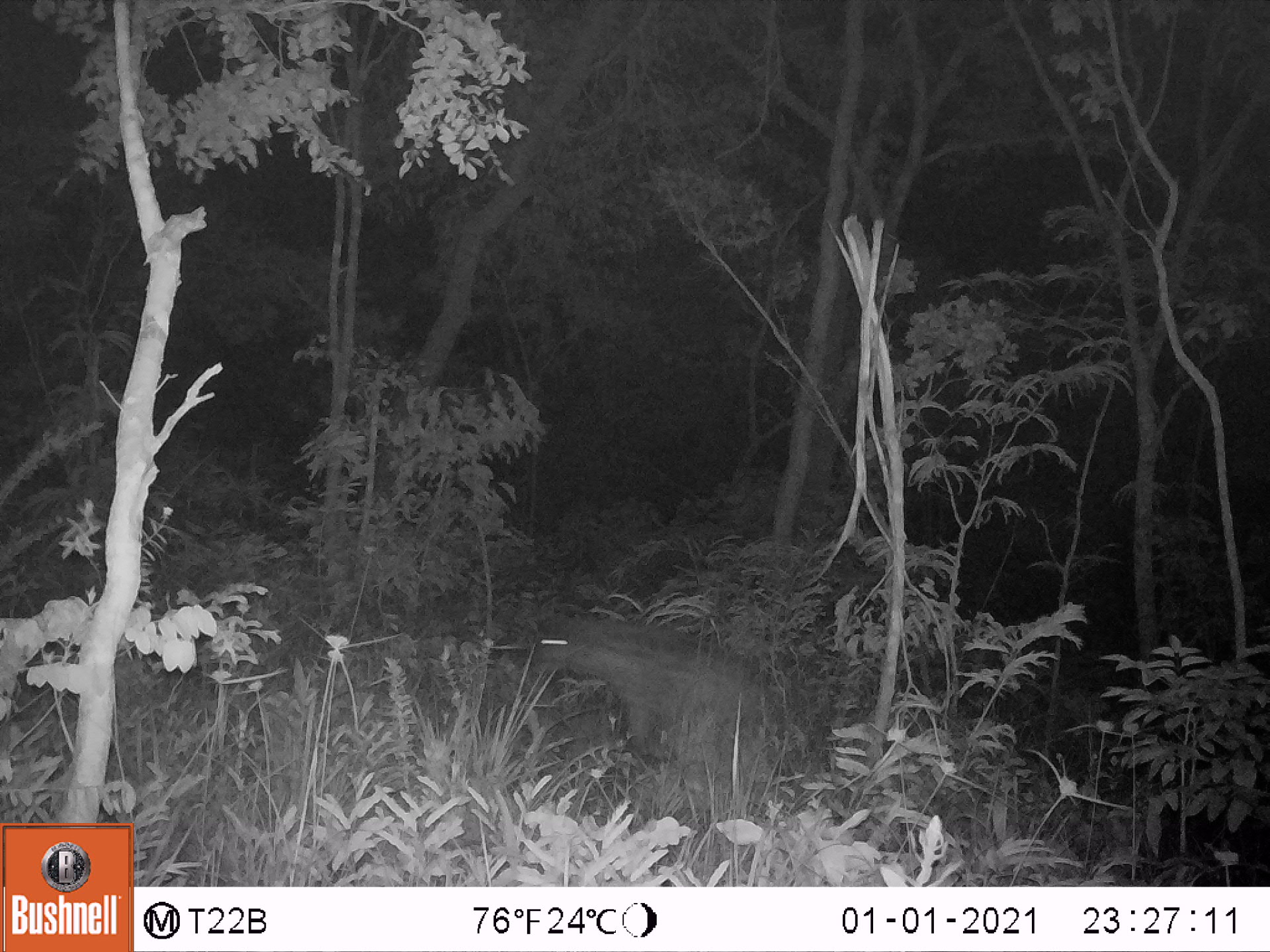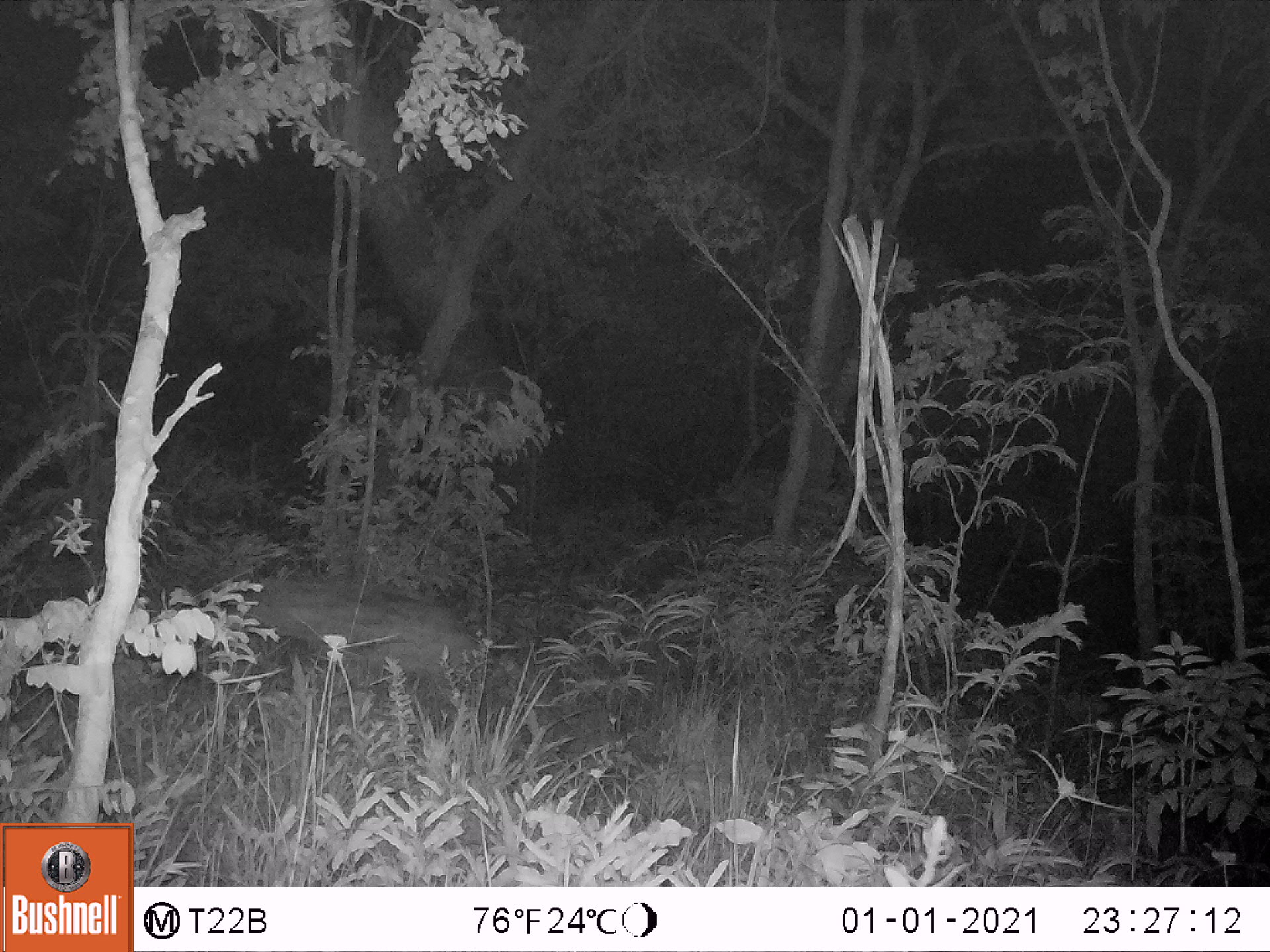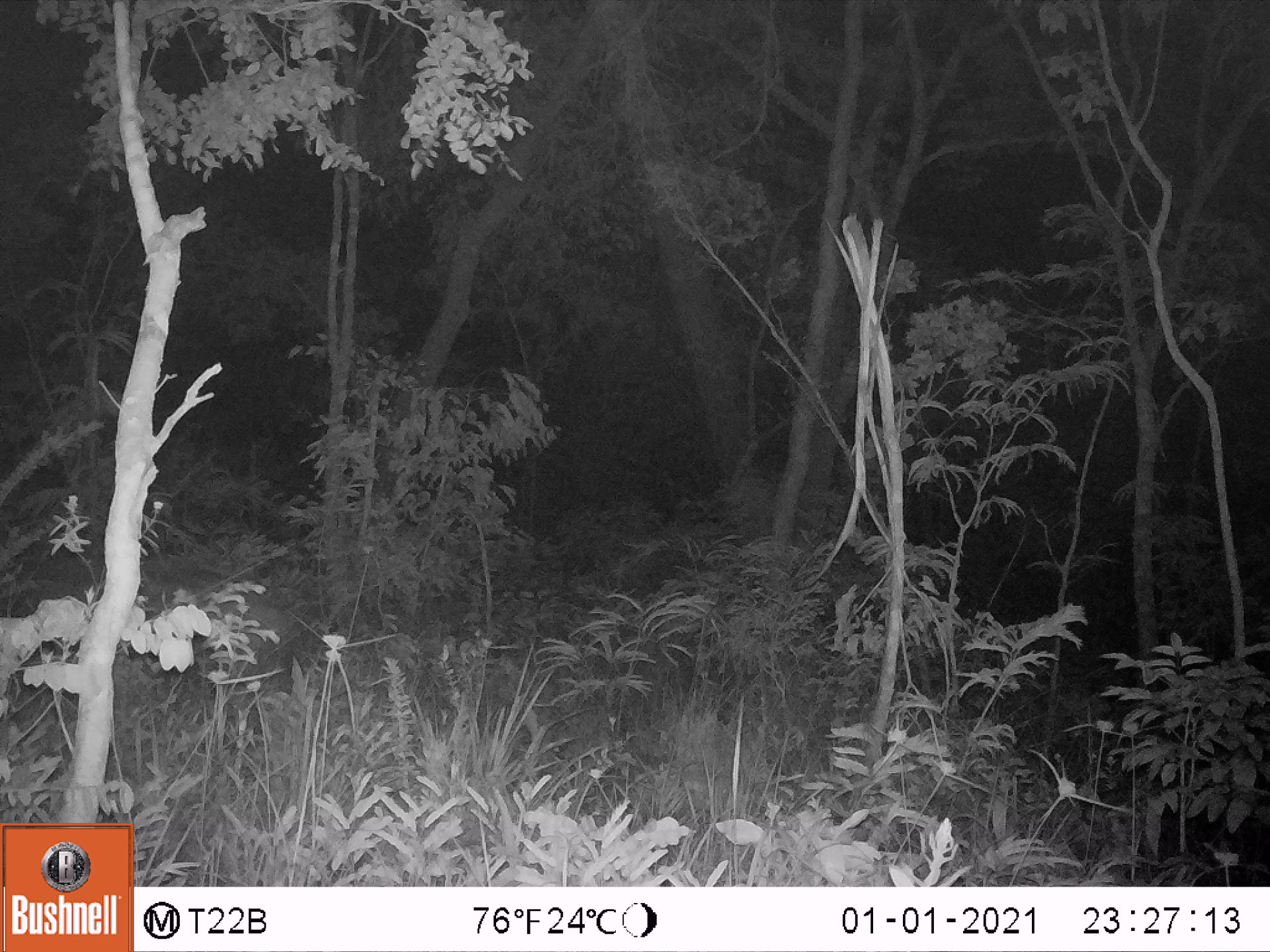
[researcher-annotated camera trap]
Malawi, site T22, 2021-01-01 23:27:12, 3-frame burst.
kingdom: Animalia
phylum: Chordata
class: Mammalia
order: Carnivora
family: Hyaenidae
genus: Crocuta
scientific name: Crocuta crocuta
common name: spotted hyena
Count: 1.